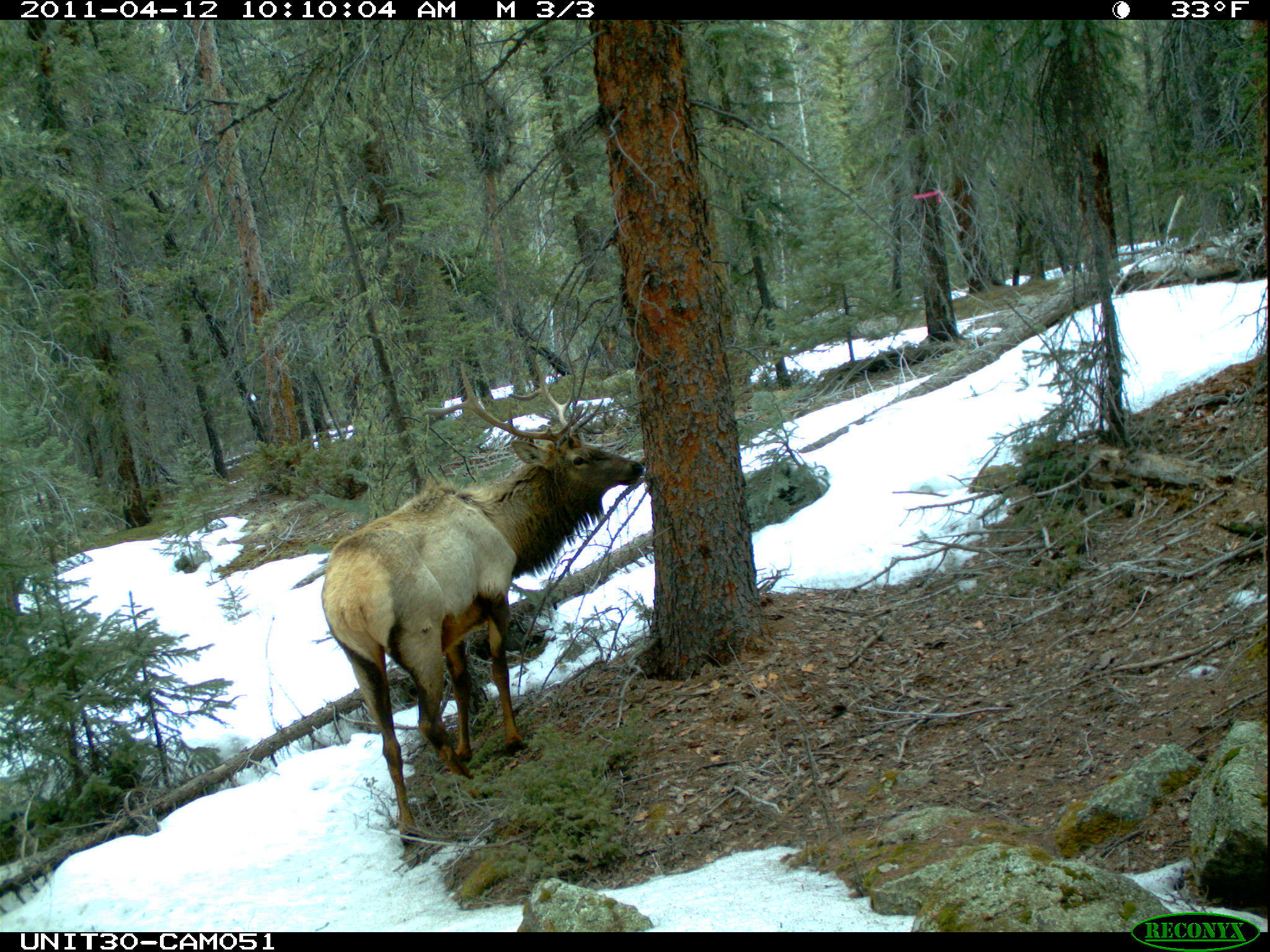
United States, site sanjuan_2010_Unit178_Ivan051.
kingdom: Animalia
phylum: Chordata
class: Mammalia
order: Artiodactyla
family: Cervidae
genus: Cervus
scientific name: Cervus elaphus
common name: red deer